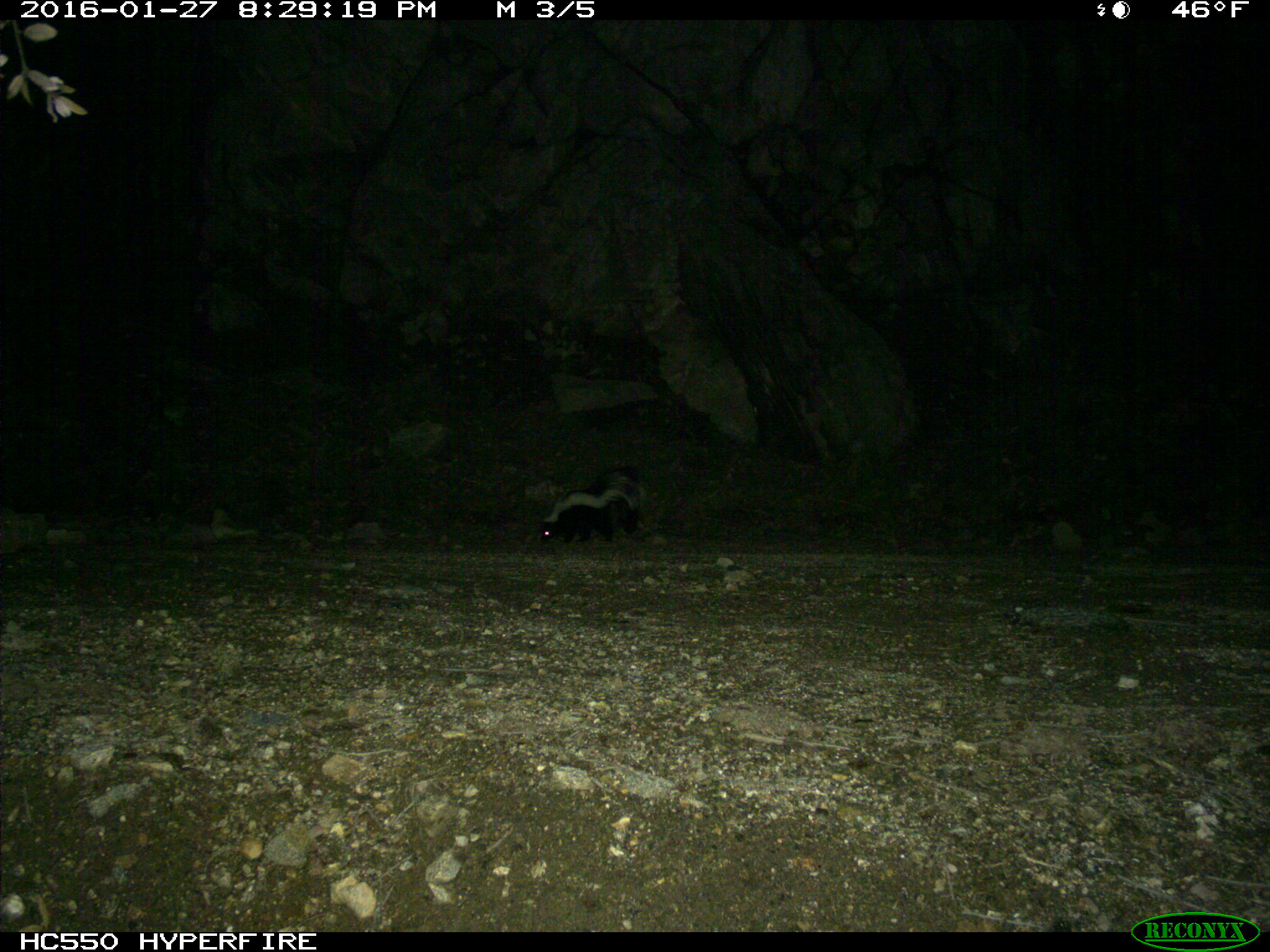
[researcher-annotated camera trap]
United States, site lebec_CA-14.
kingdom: Animalia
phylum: Chordata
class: Mammalia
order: Carnivora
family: Mephitidae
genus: Mephitis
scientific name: Mephitis mephitis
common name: striped skunk